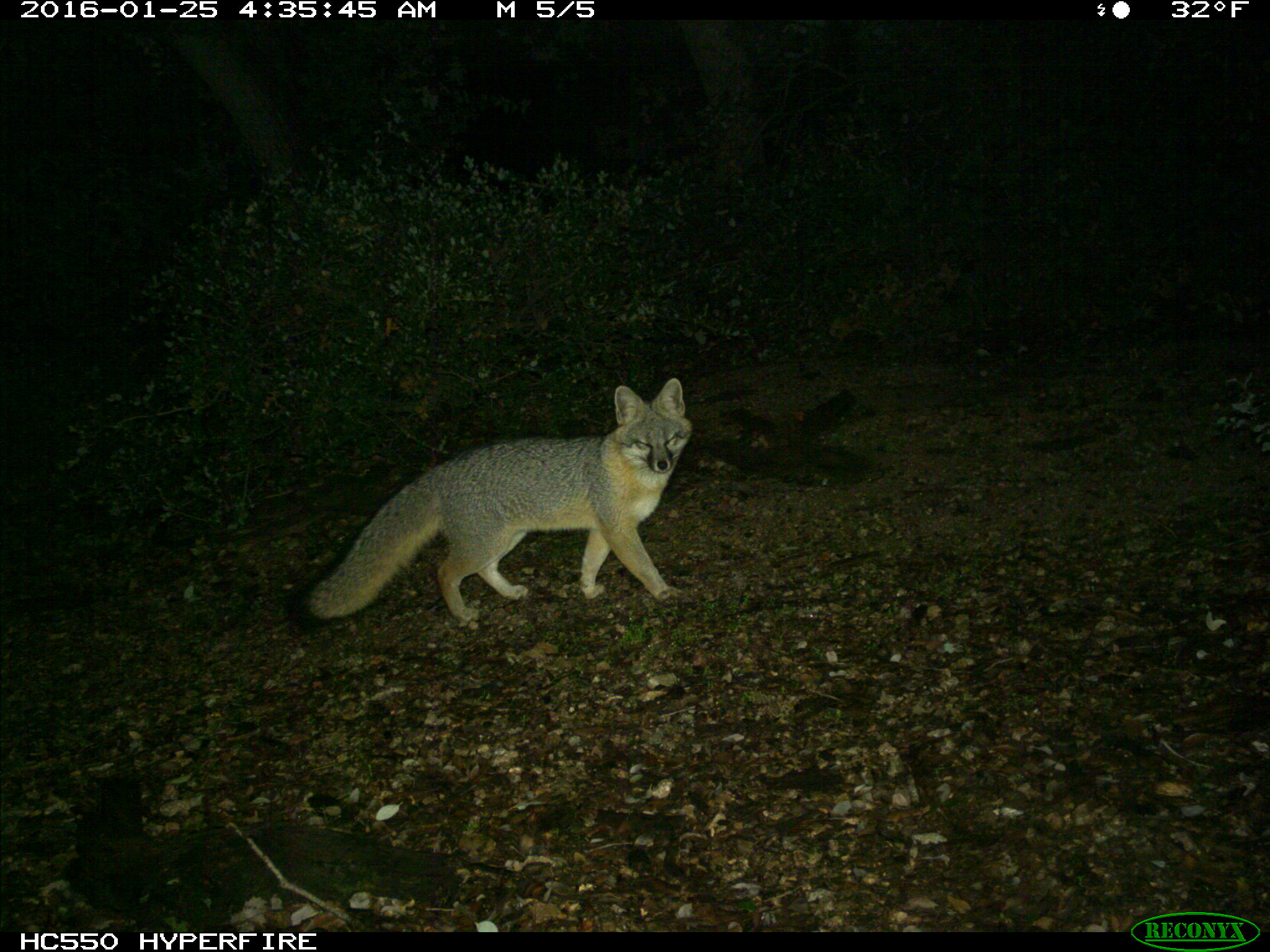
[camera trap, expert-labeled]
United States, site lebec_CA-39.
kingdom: Animalia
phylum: Chordata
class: Mammalia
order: Carnivora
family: Canidae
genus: Urocyon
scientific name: Urocyon cinereoargenteus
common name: gray fox